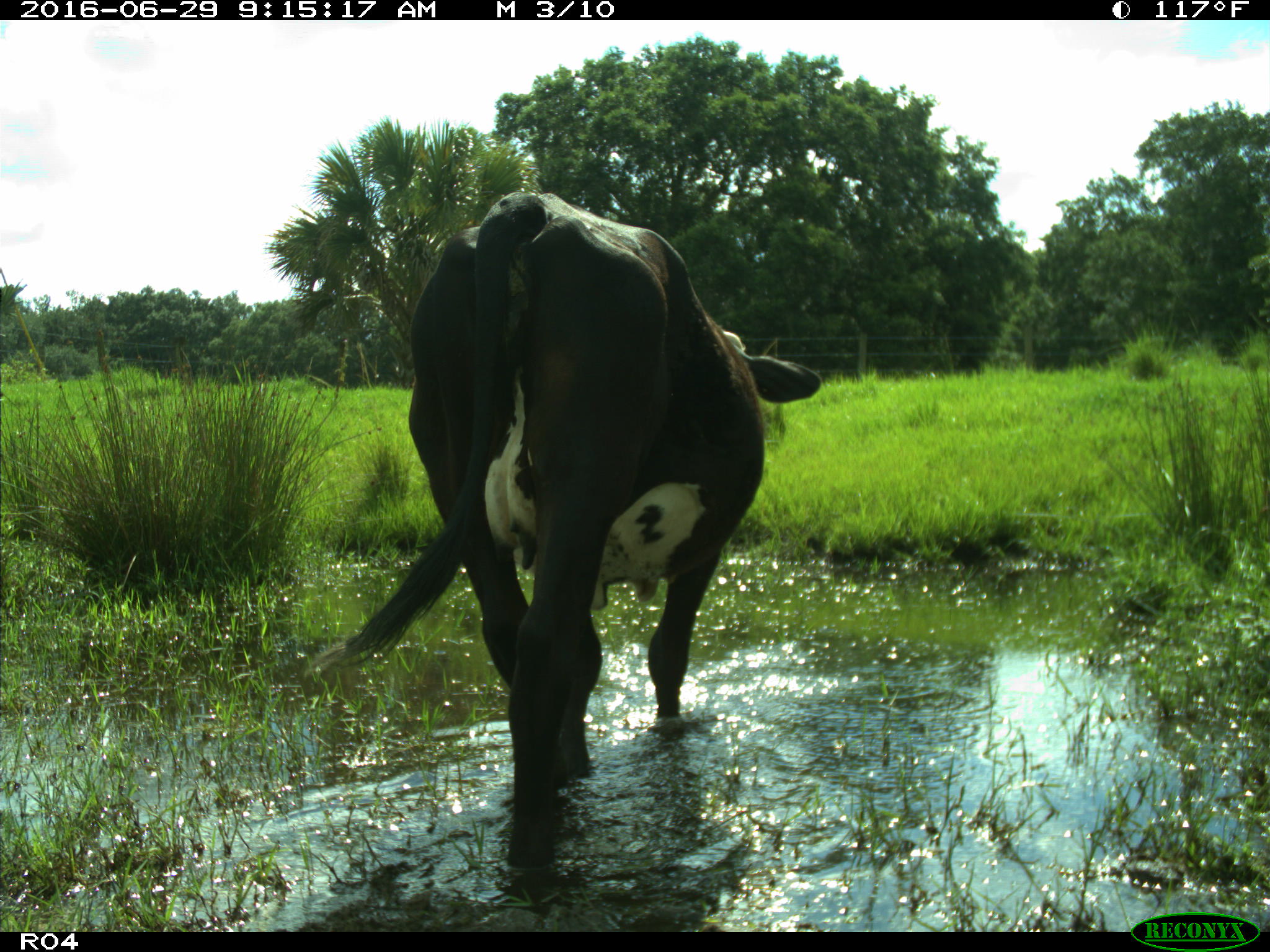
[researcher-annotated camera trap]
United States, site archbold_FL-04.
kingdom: Animalia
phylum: Chordata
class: Mammalia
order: Artiodactyla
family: Bovidae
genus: Bos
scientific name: Bos taurus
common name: domestic cow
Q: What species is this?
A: Bos taurus (domestic cow).